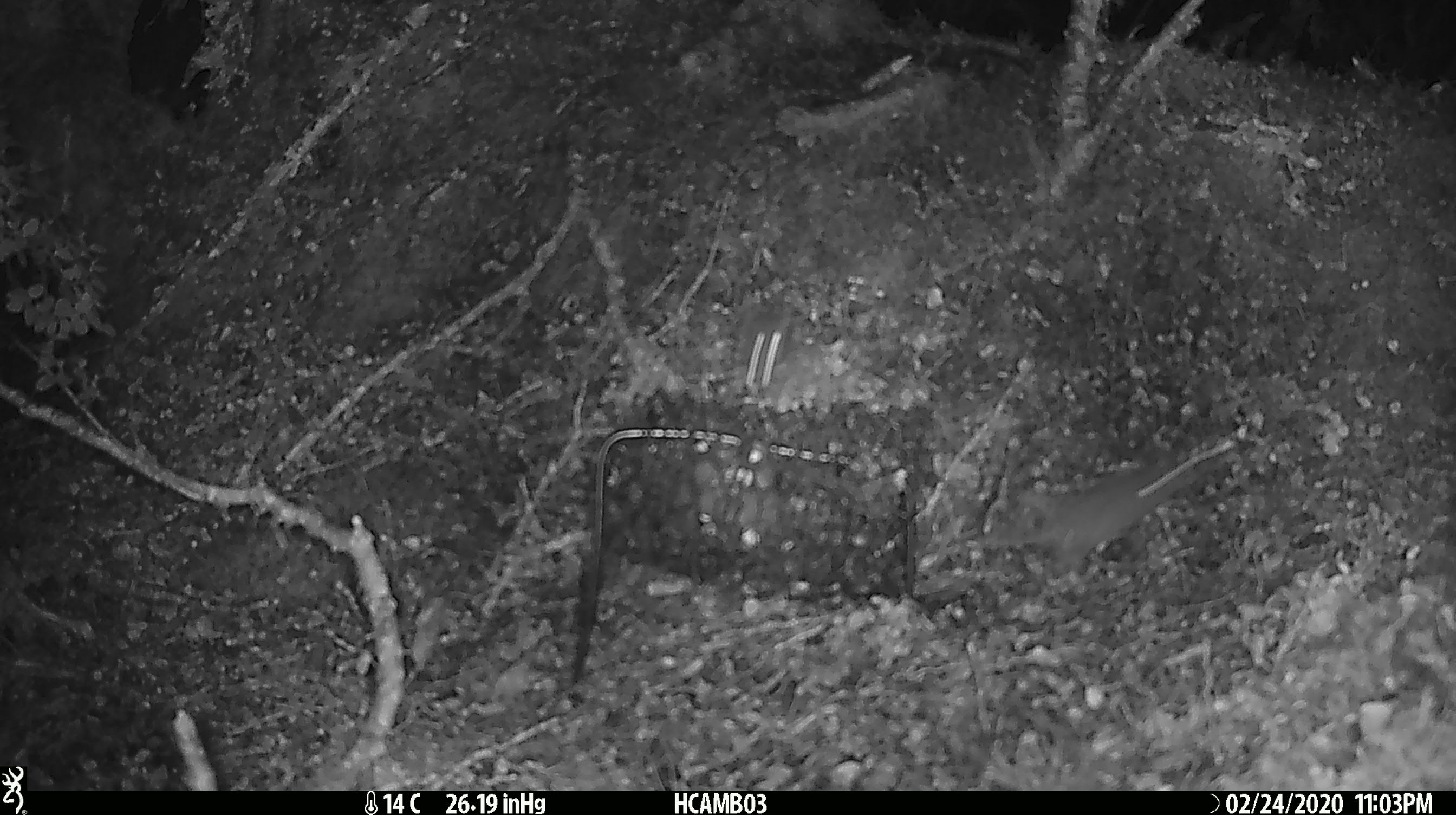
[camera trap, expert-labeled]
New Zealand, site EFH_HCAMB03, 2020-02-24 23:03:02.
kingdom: Animalia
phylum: Chordata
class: Mammalia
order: Rodentia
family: Muridae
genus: Mus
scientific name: Mus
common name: mouse